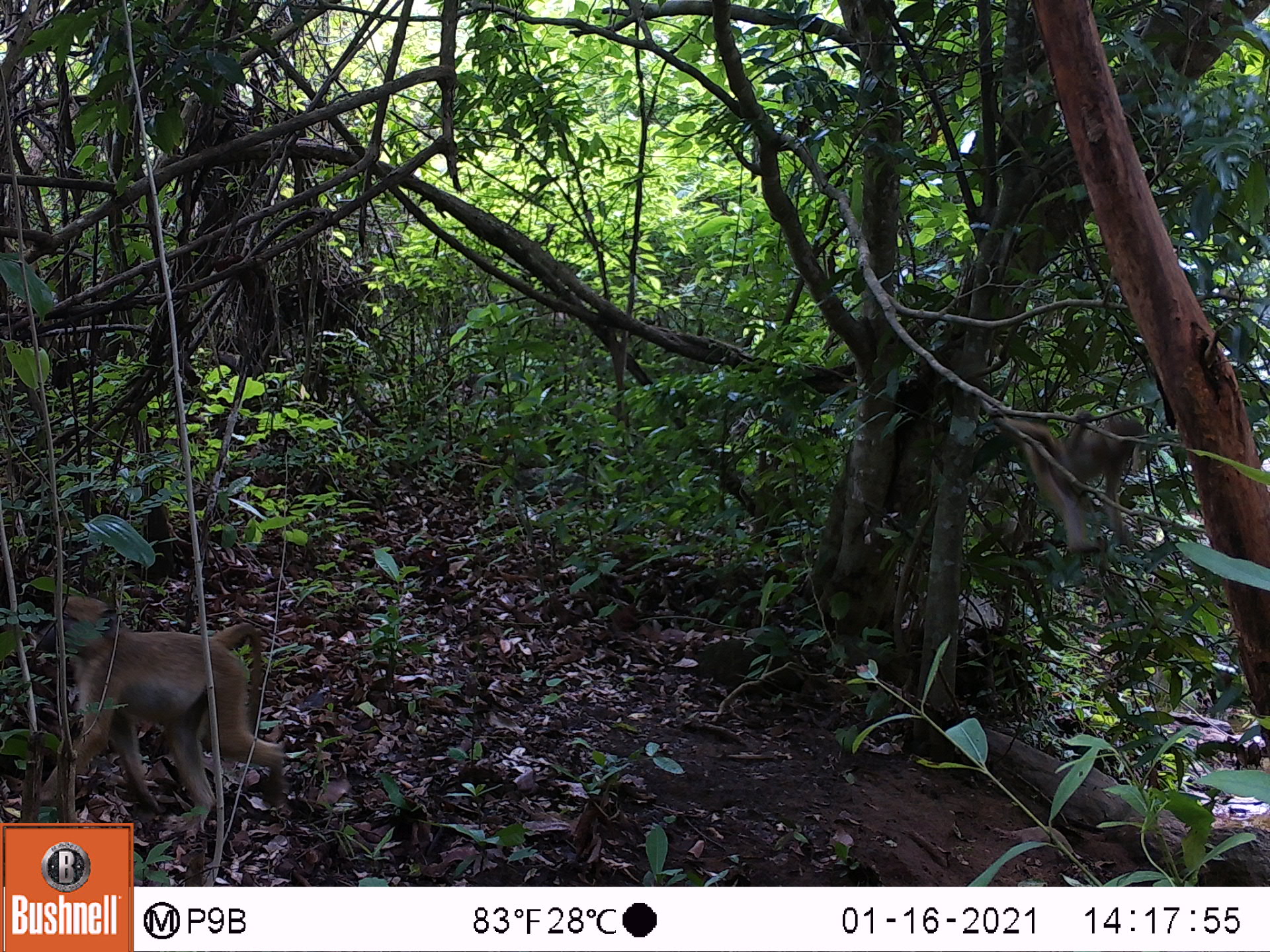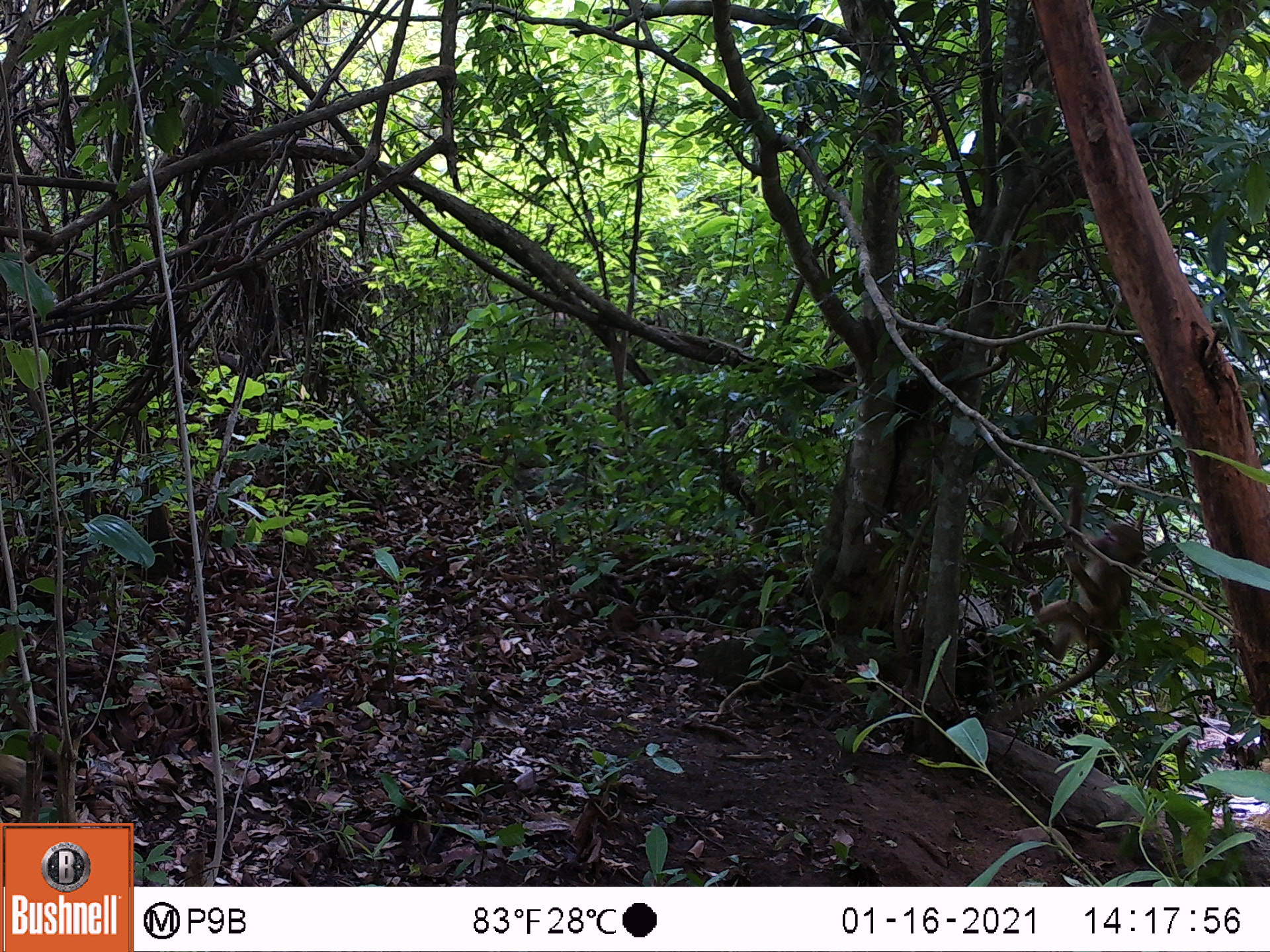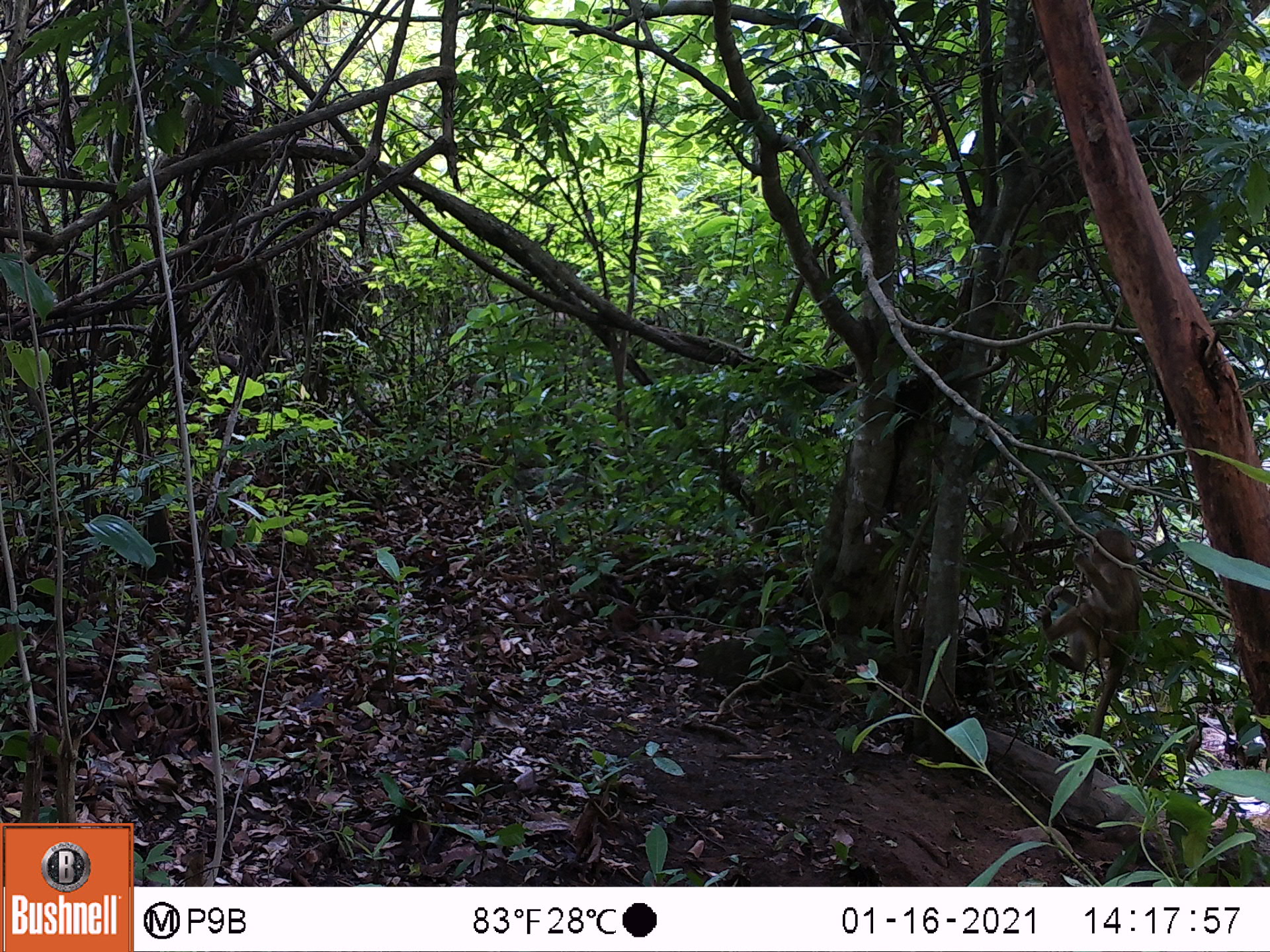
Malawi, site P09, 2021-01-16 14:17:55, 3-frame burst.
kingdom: Animalia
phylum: Chordata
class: Mammalia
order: Primates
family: Cercopithecidae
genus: Papio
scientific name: Papio cynocephalus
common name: yellow baboon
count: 2